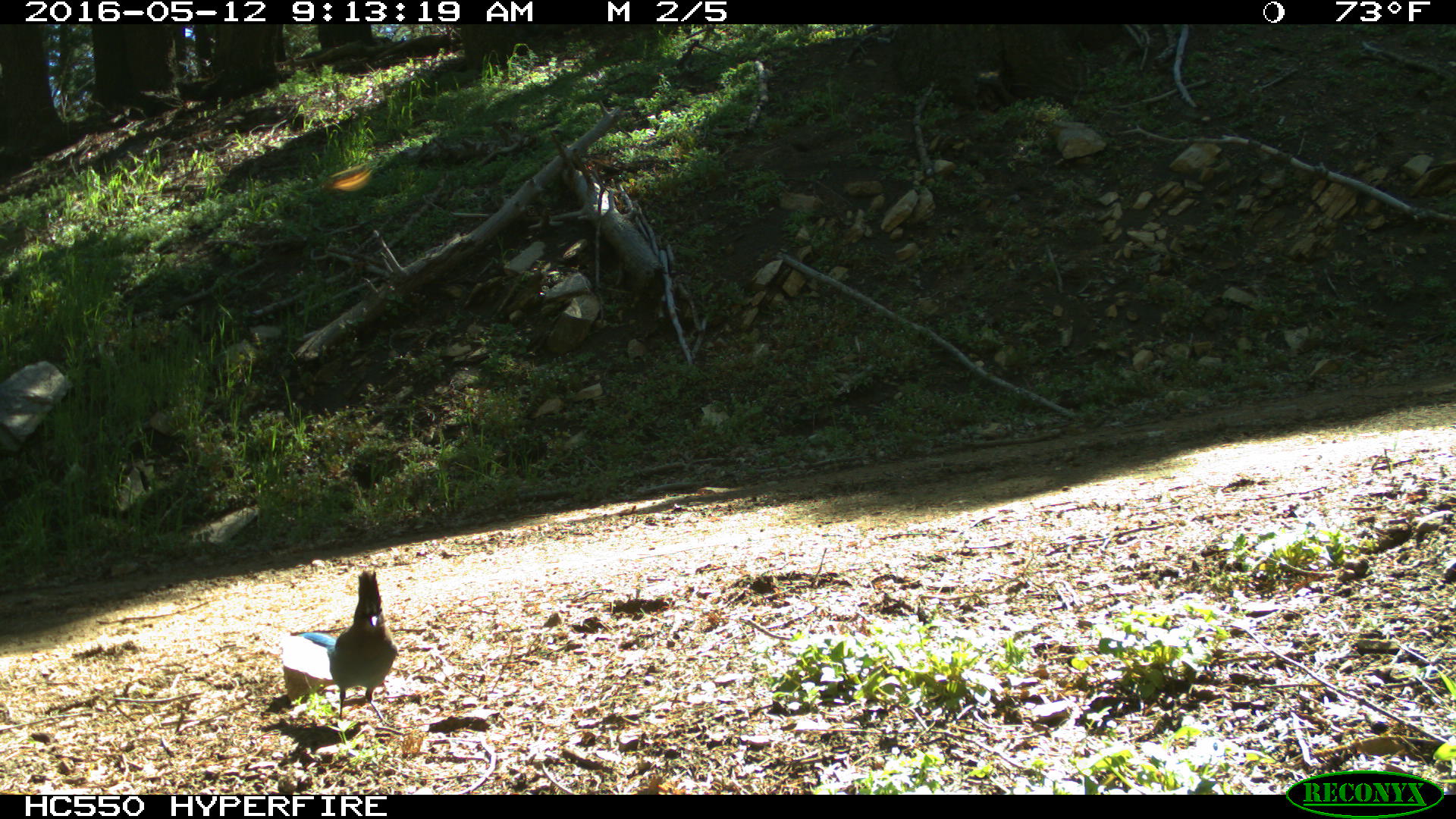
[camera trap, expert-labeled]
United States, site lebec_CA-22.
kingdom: Animalia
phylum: Chordata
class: Aves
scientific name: Aves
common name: birds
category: unidentified bird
Unidentified bird (birds) (Aves).